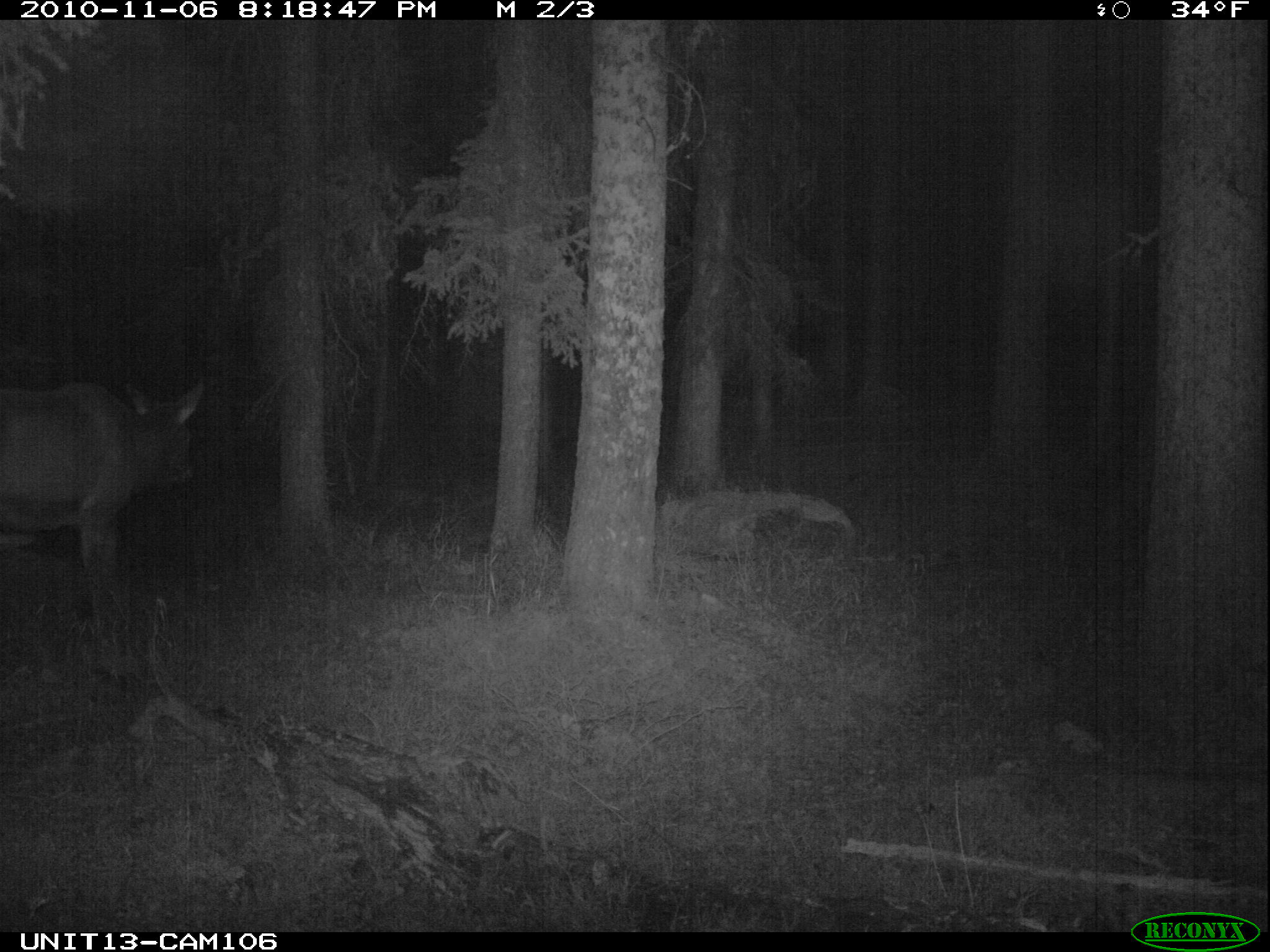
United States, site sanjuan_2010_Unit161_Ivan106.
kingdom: Animalia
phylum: Chordata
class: Mammalia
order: Artiodactyla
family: Cervidae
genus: Cervus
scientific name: Cervus elaphus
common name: red deer